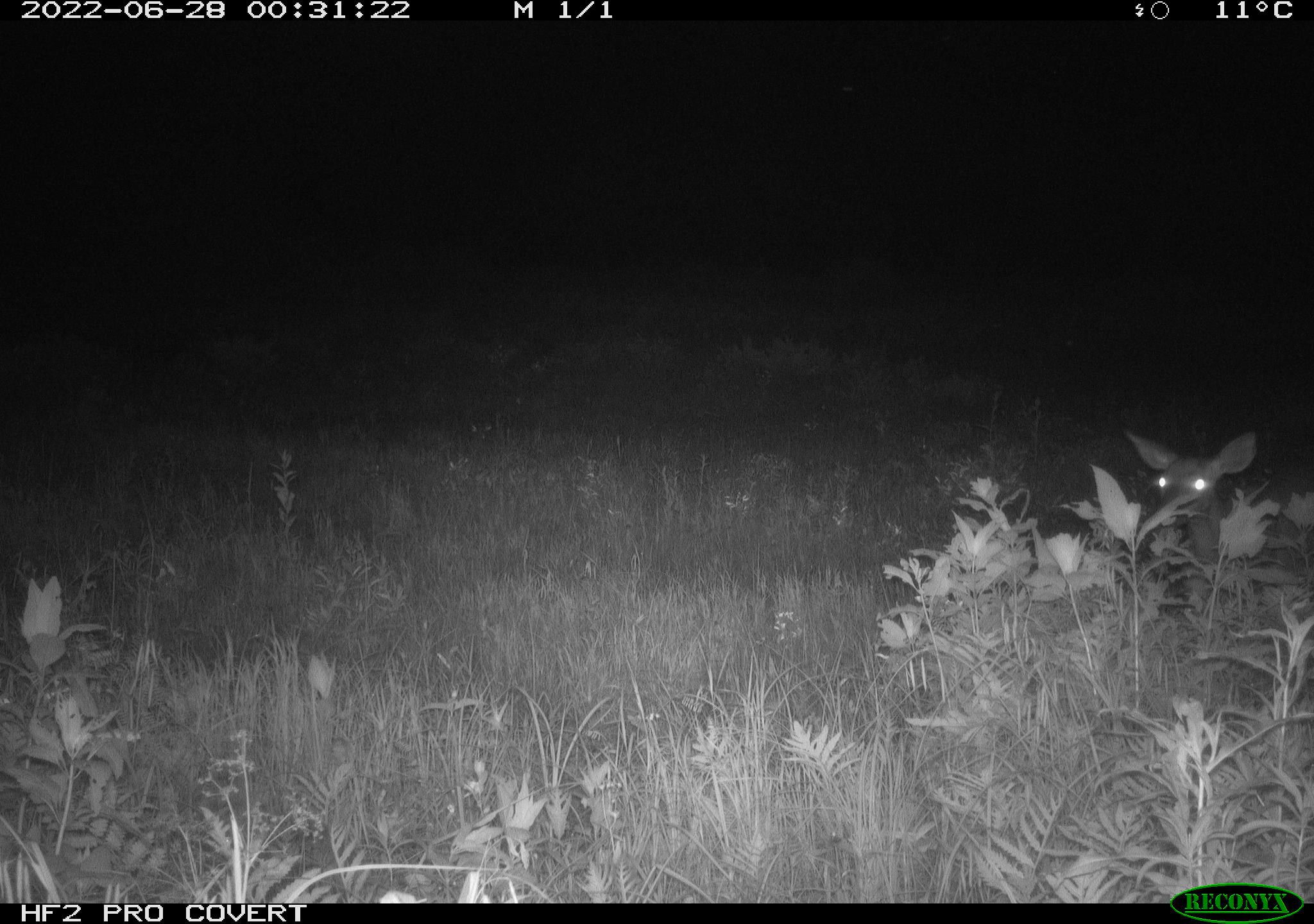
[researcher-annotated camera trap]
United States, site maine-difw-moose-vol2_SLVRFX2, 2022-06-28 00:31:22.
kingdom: Animalia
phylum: Chordata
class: Mammalia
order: Artiodactyla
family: Cervidae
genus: Odocoileus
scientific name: Odocoileus virginianus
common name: white-tailed deer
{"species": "white-tailed deer (Odocoileus virginianus)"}